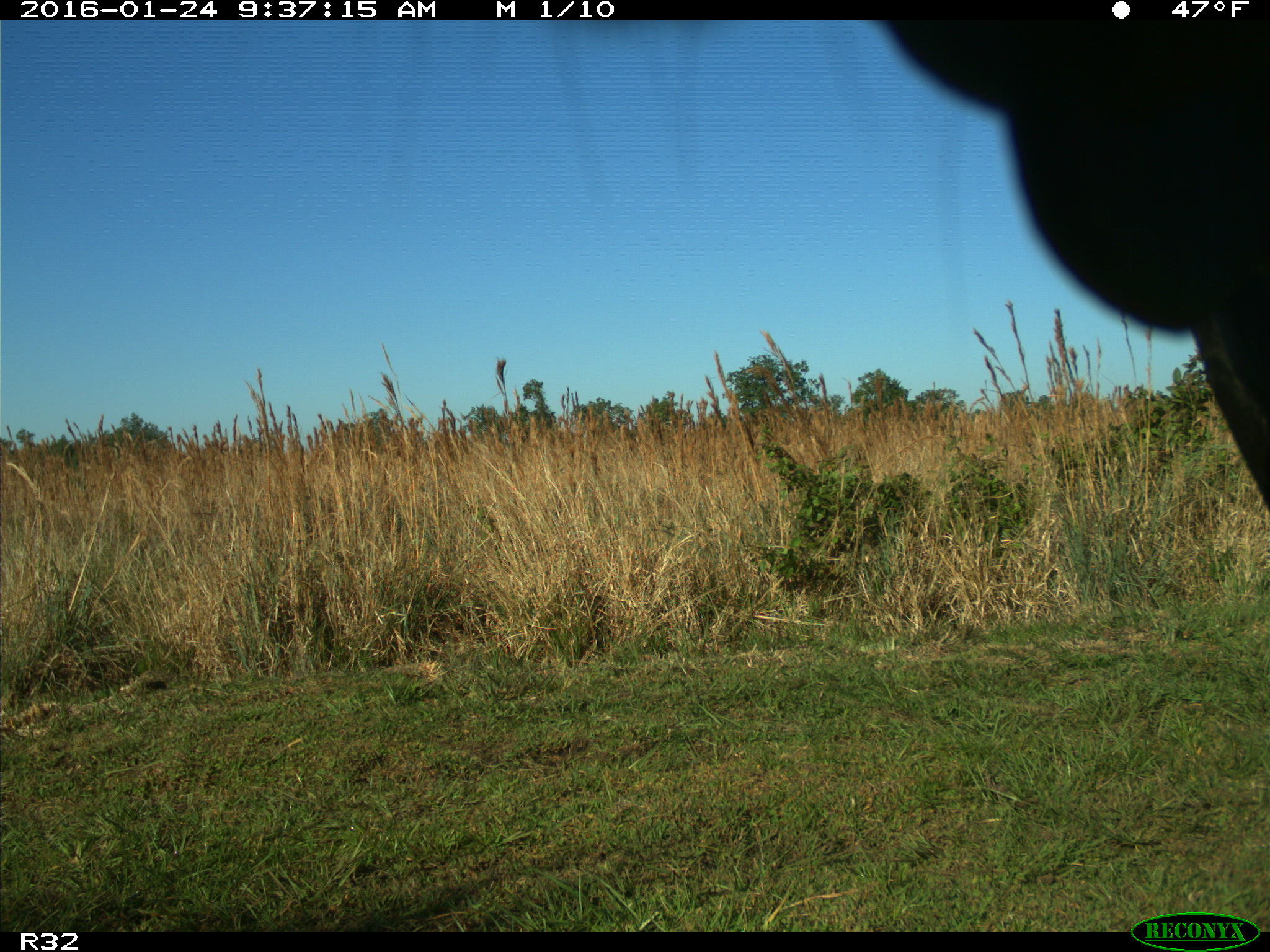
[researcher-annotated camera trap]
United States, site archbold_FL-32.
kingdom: Animalia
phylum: Chordata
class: Mammalia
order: Artiodactyla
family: Bovidae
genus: Bos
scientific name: Bos taurus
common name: domestic cow